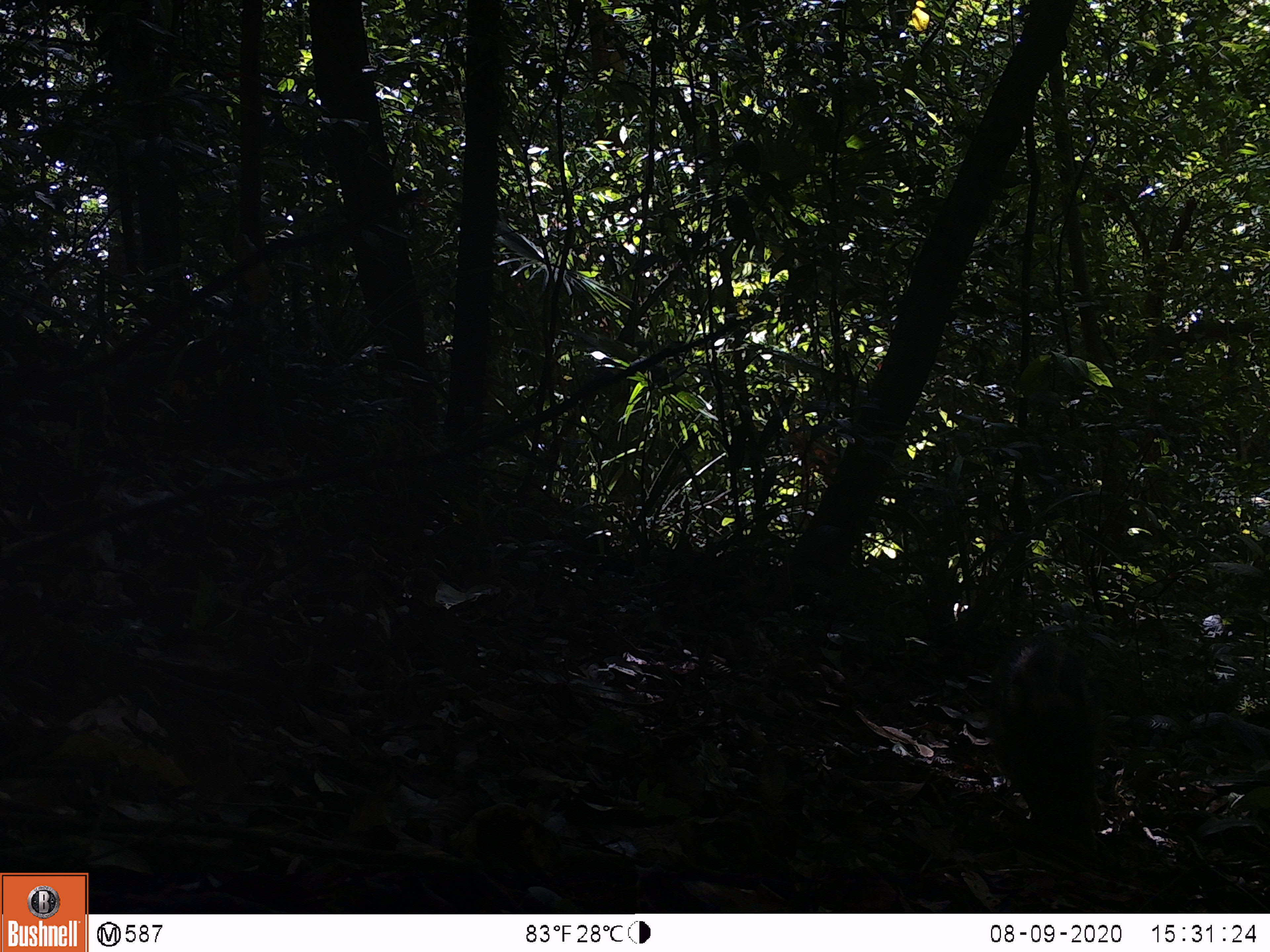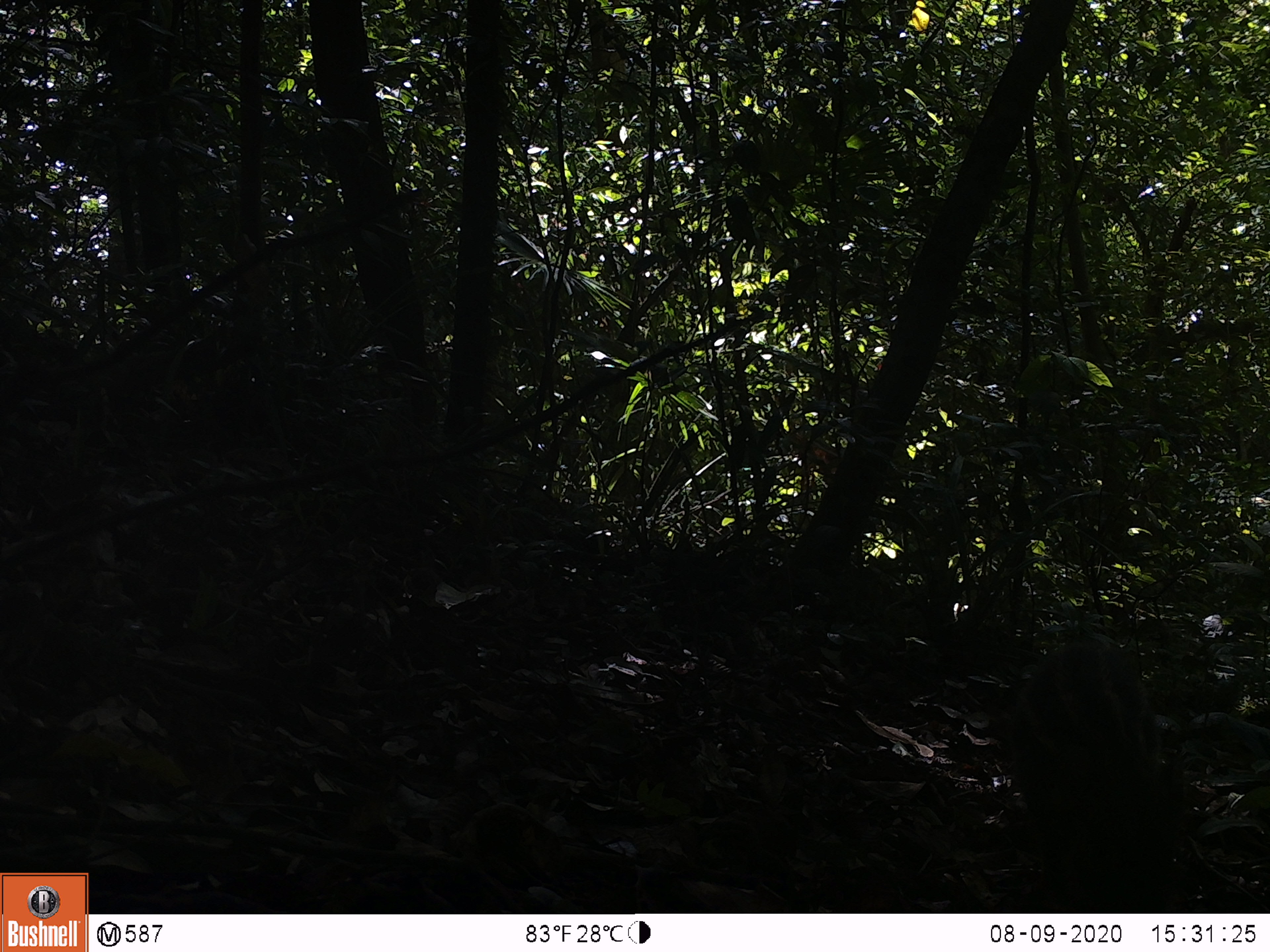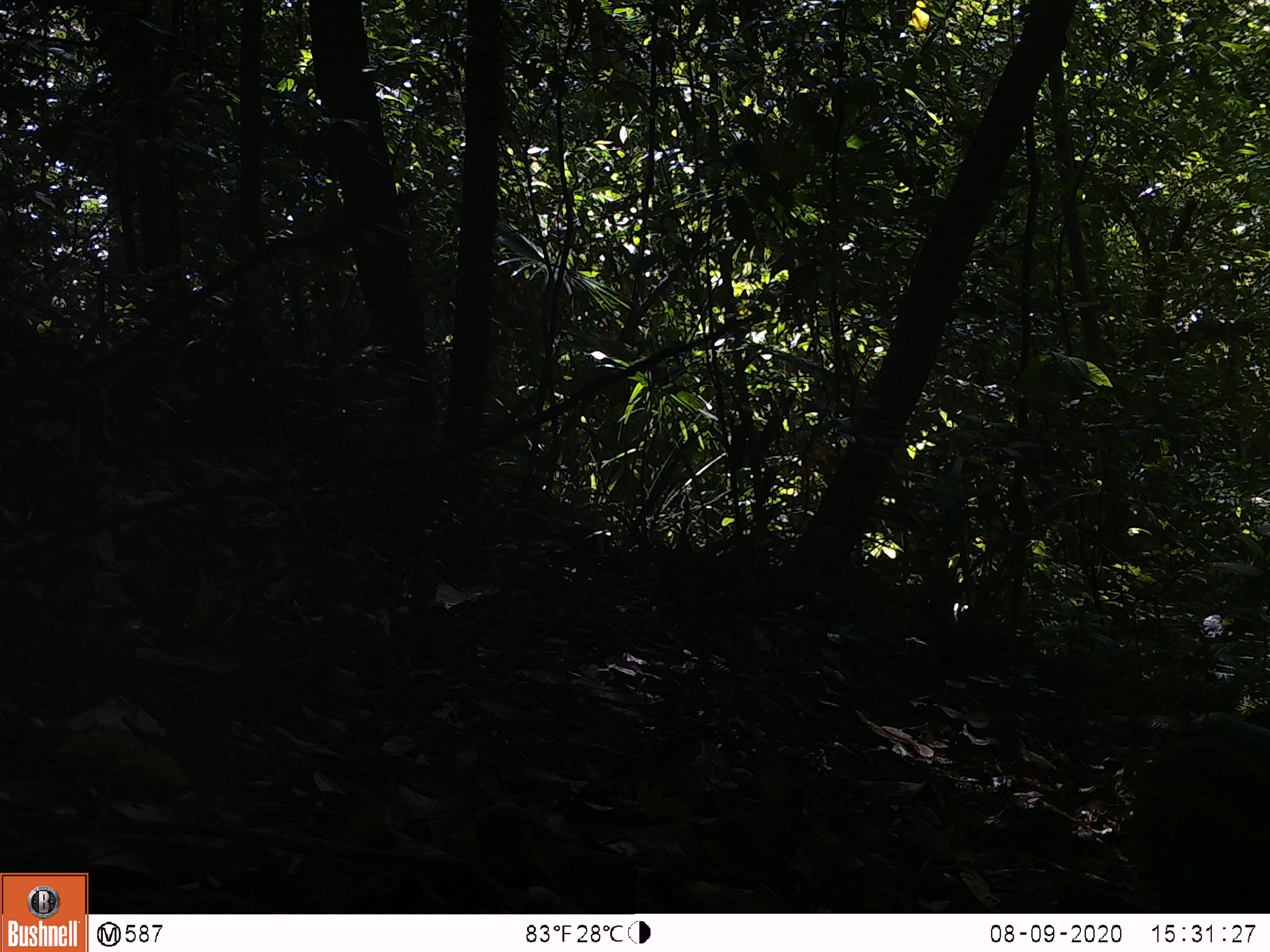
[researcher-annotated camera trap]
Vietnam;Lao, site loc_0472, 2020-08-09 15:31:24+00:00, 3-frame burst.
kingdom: Animalia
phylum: Chordata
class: Mammalia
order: Artiodactyla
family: Suidae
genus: Sus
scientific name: Sus scrofa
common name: eurasian wild pig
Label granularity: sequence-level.